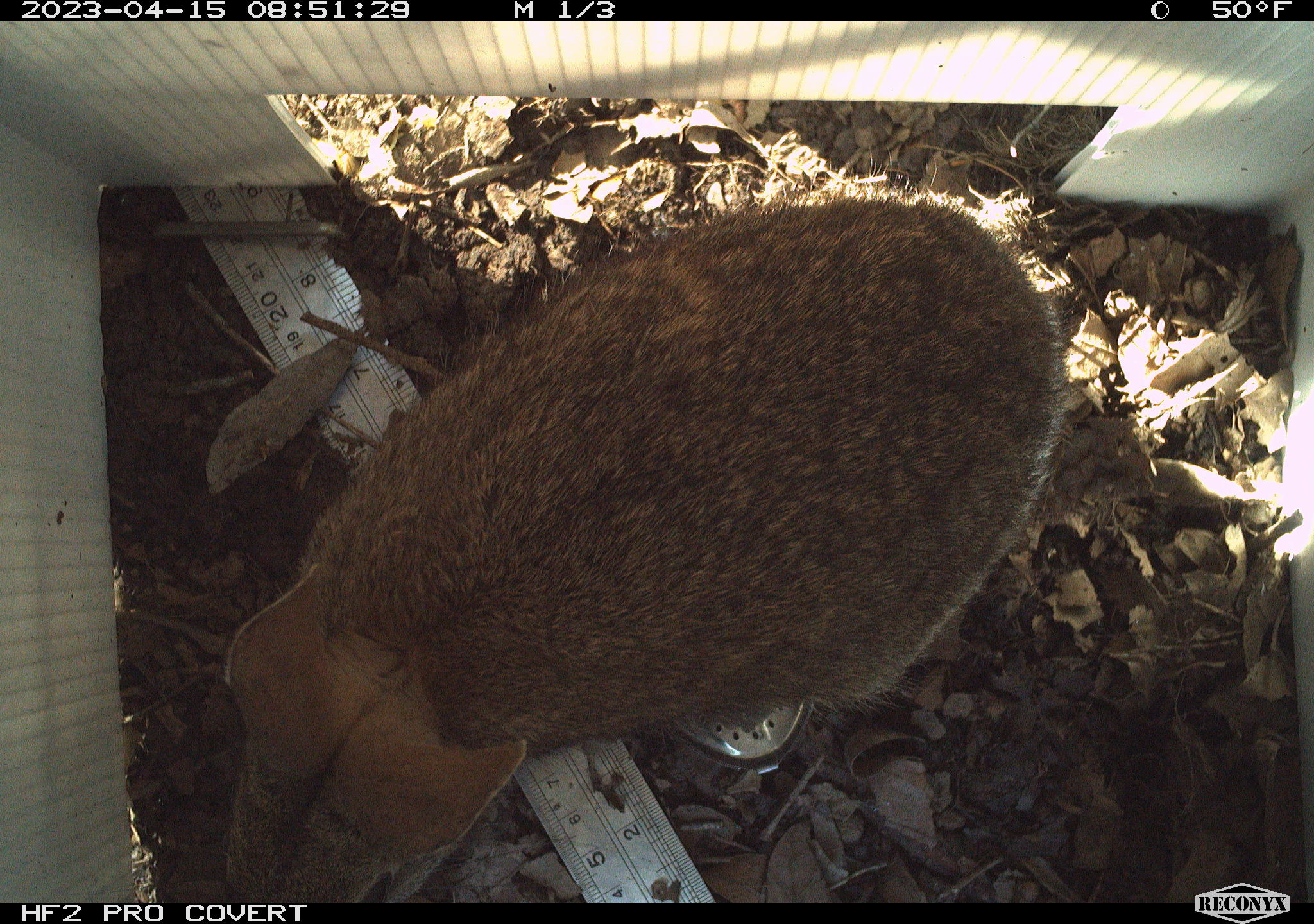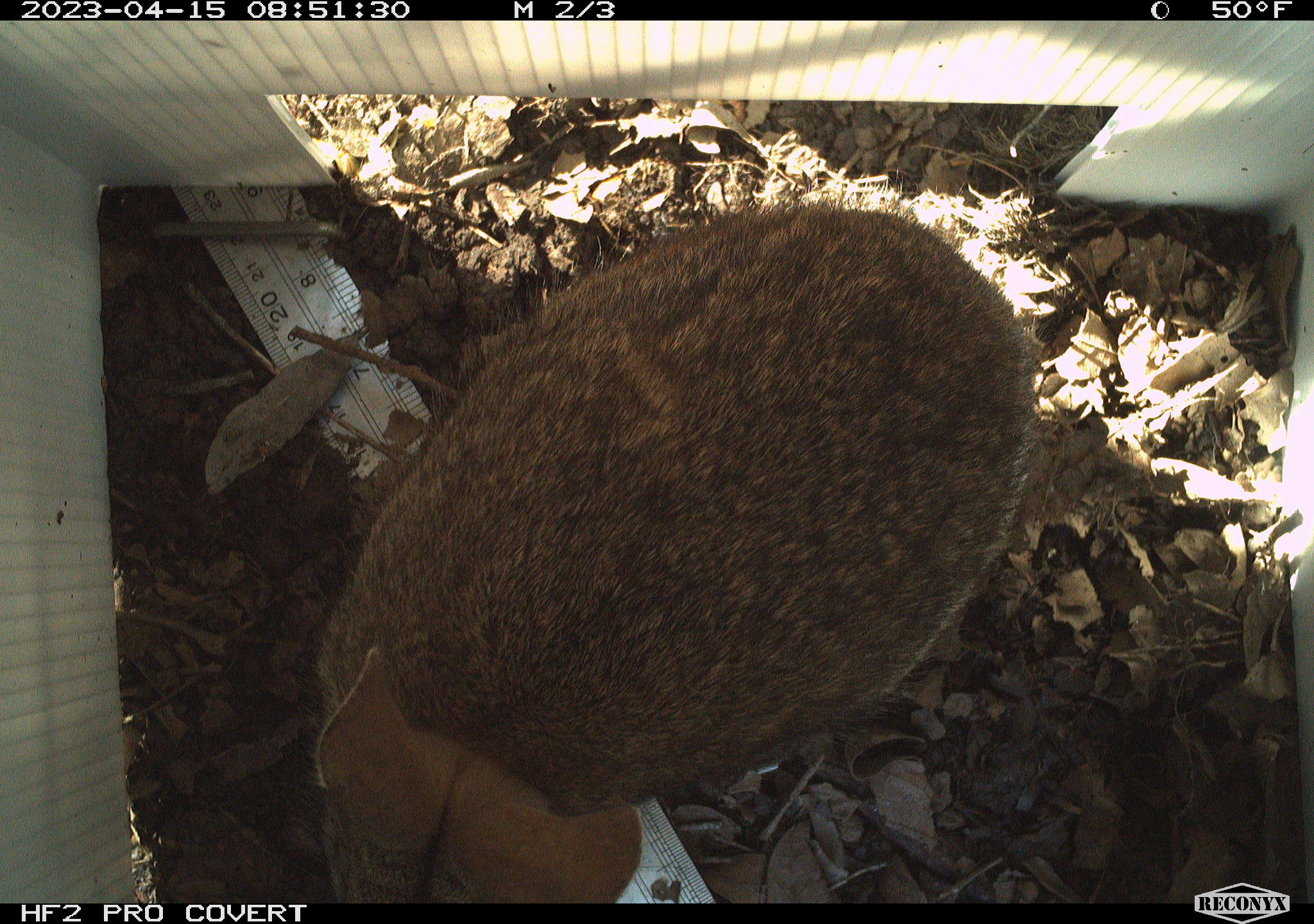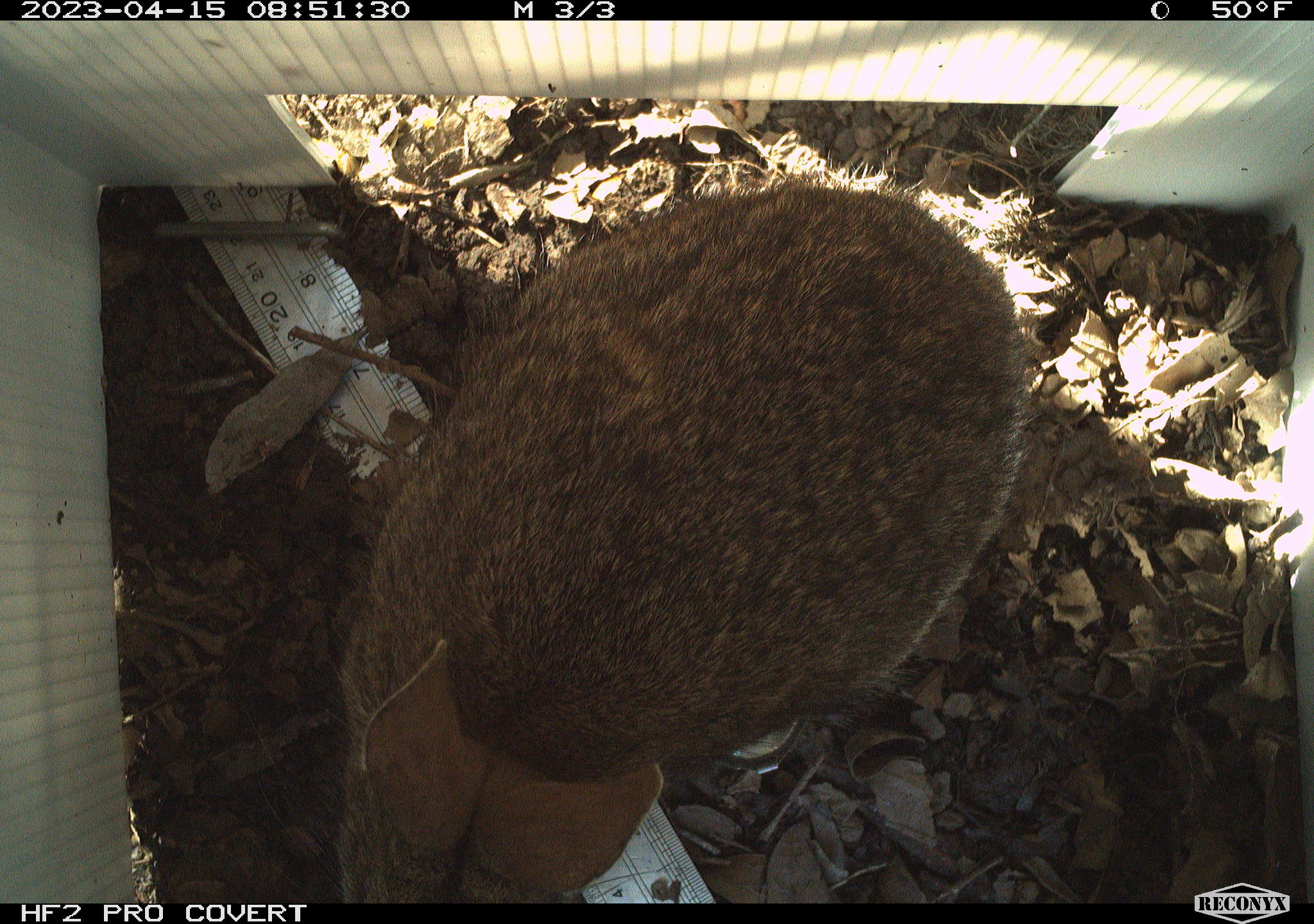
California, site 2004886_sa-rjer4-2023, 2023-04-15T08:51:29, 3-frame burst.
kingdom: Animalia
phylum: Chordata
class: Mammalia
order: Lagomorpha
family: Leporidae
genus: Sylvilagus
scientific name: Sylvilagus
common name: cottontail rabbits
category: sylvilagus species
Sylvilagus species (cottontail rabbits) (Sylvilagus).